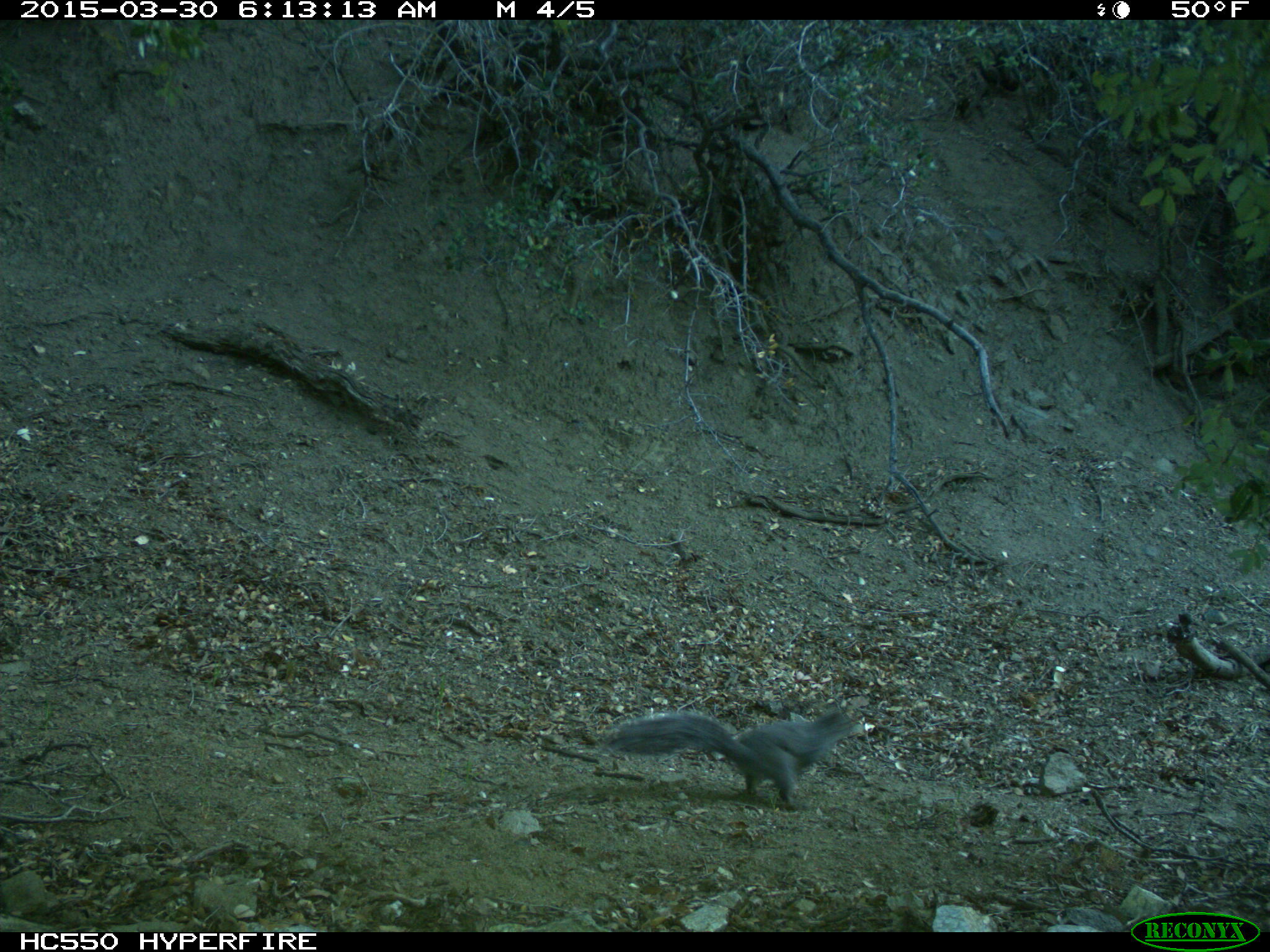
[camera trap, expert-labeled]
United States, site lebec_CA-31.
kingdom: Animalia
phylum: Chordata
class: Mammalia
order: Rodentia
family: Sciuridae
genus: Sciurus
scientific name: Sciurus carolinensis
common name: eastern gray squirrel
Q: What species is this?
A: Sciurus carolinensis (eastern gray squirrel).